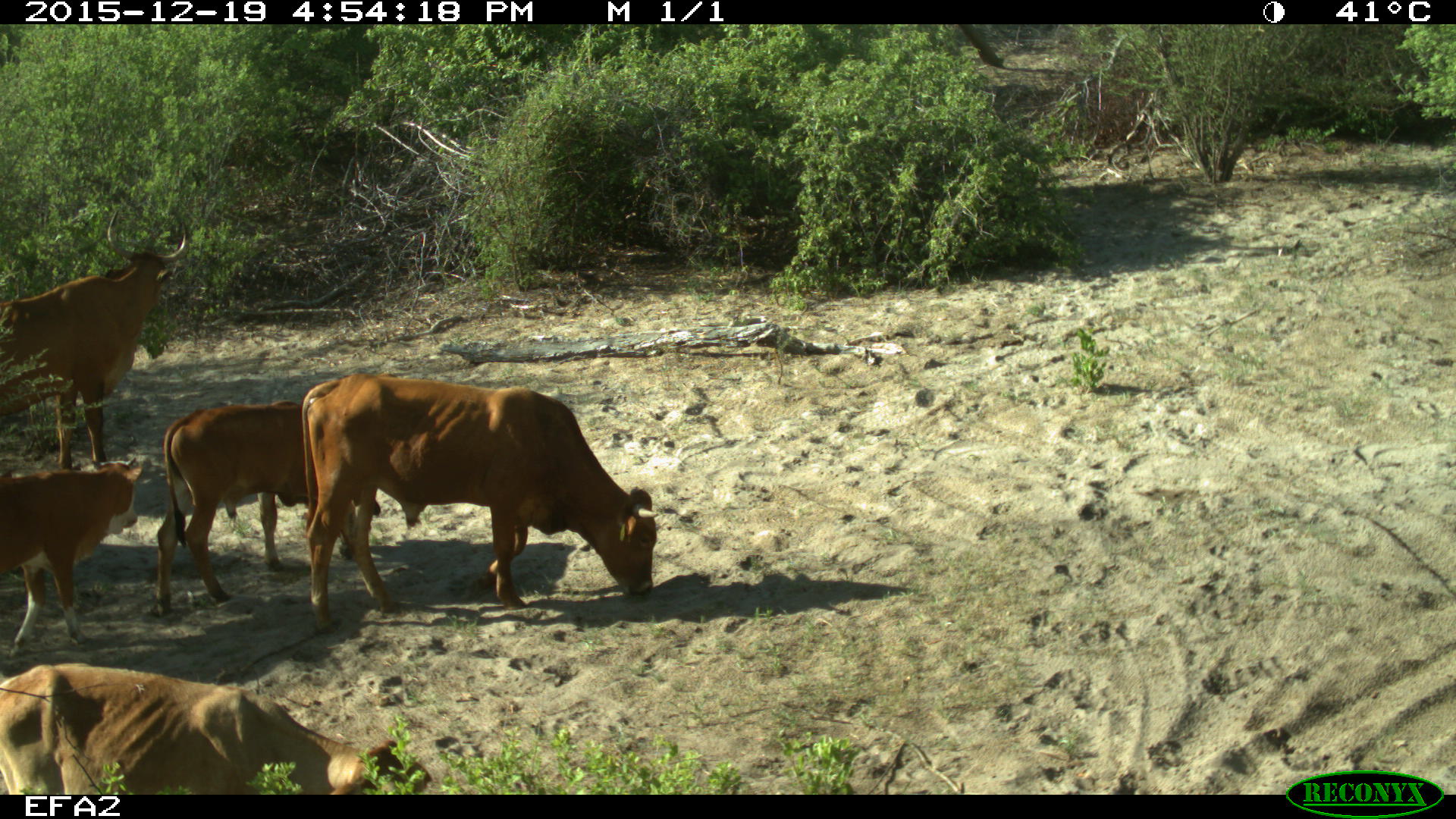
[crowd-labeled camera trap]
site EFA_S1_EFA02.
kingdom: Animalia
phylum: Chordata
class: Mammalia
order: Artiodactyla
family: Bovidae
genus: Bos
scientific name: Bos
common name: cattle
Cattle (Bos), count 5. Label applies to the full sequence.